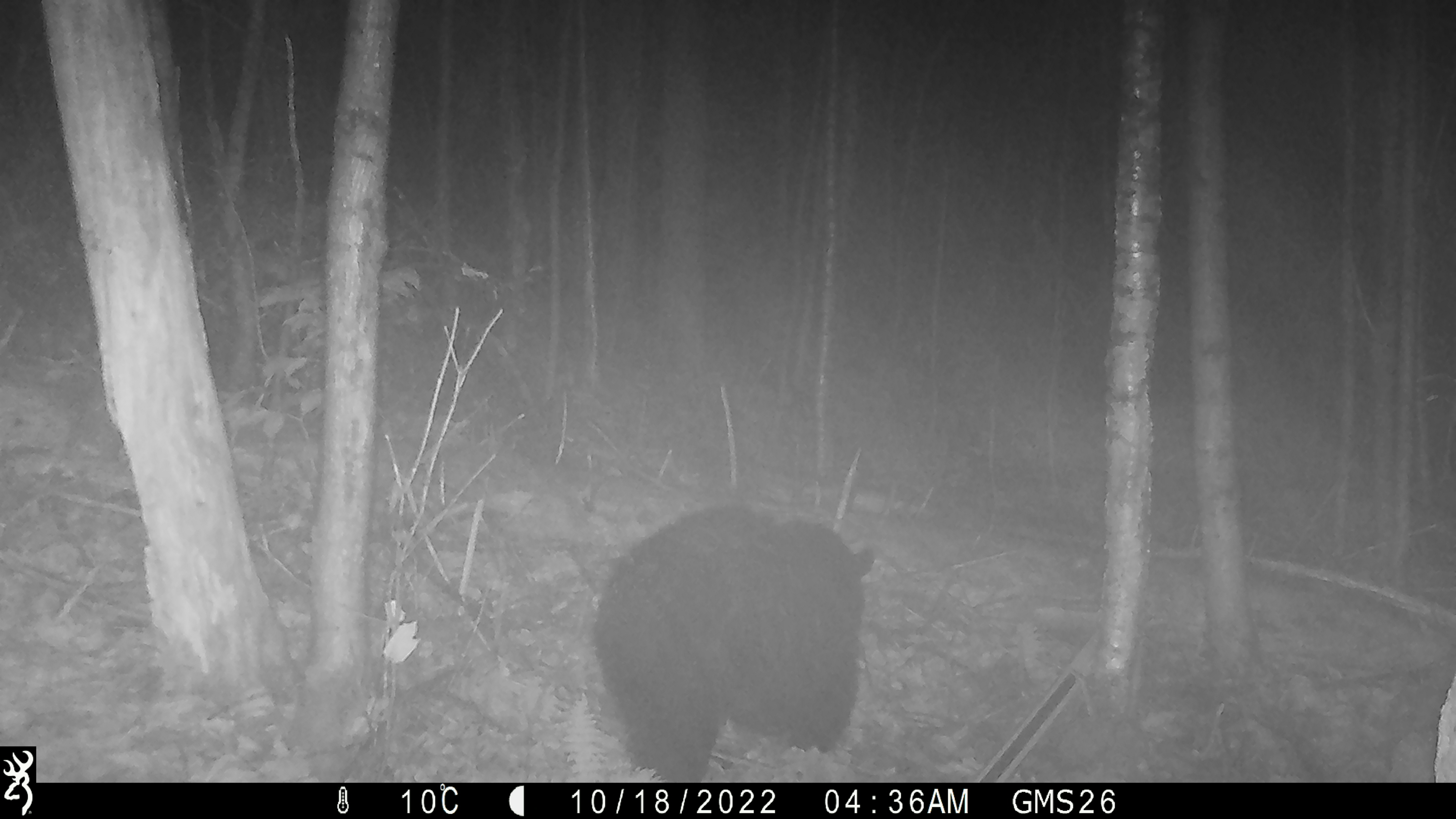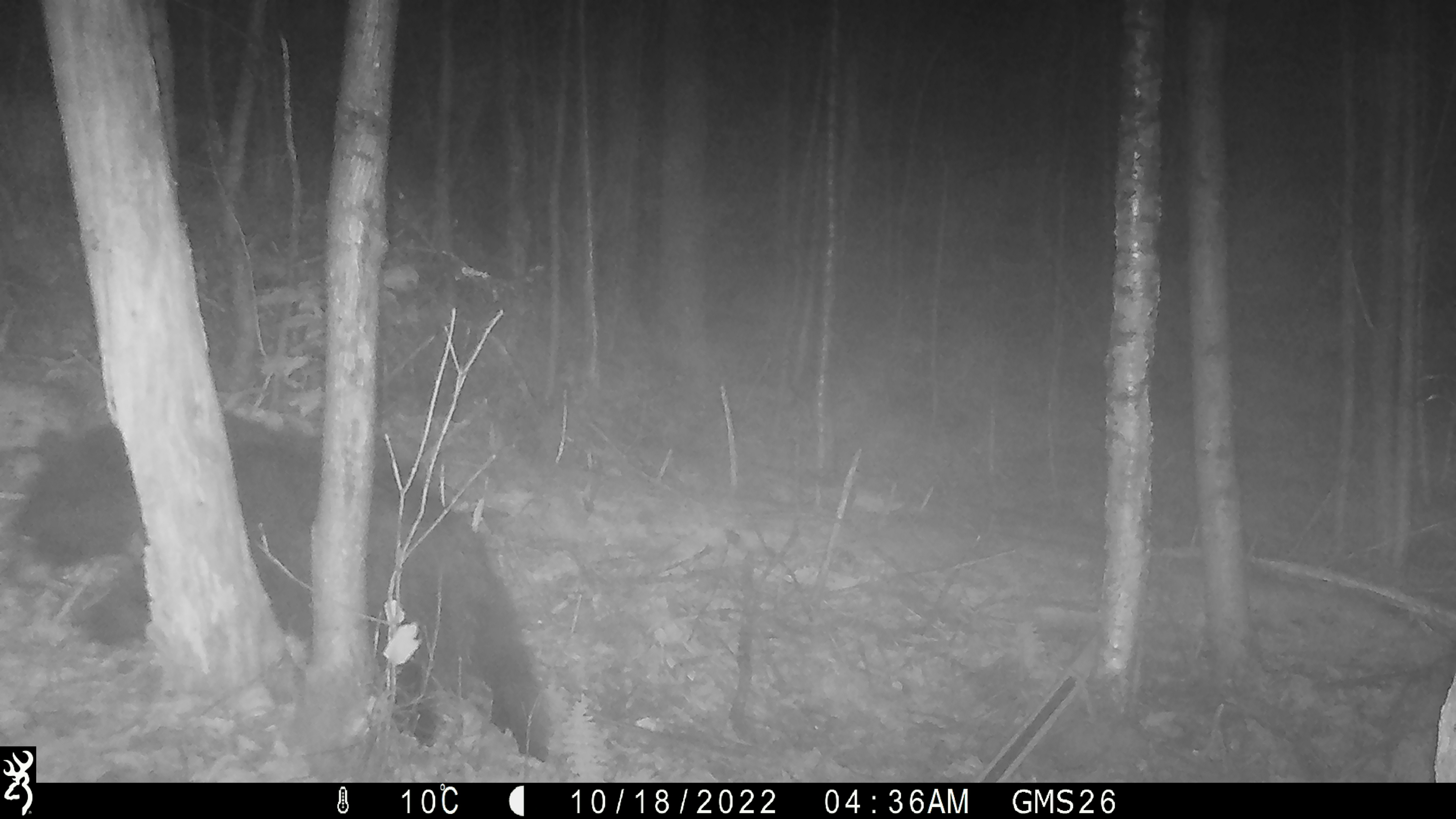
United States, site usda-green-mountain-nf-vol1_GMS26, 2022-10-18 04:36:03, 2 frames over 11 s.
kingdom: Animalia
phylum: Chordata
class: Mammalia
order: Carnivora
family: Ursidae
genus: Ursus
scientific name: Ursus americanus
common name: black bear